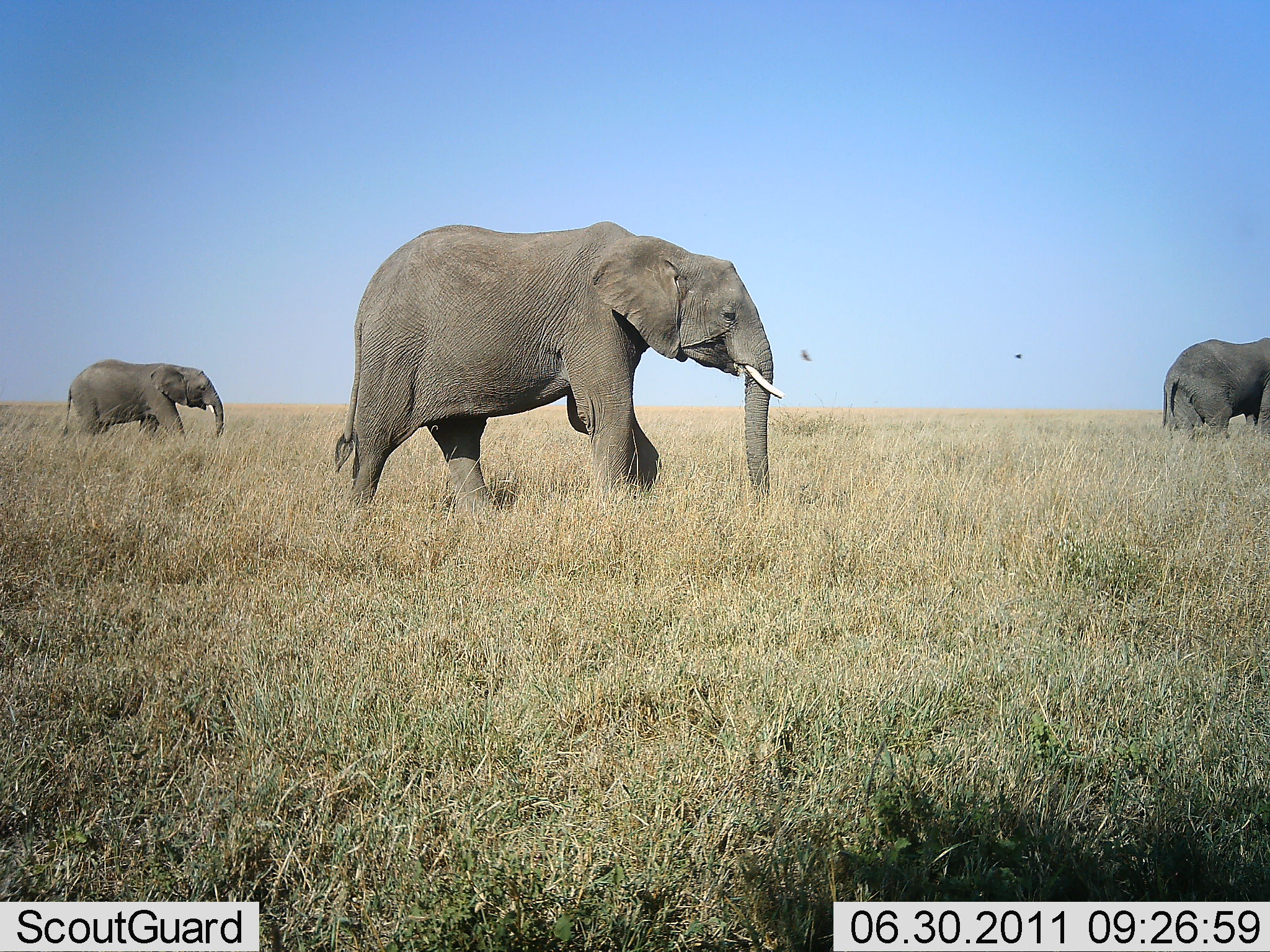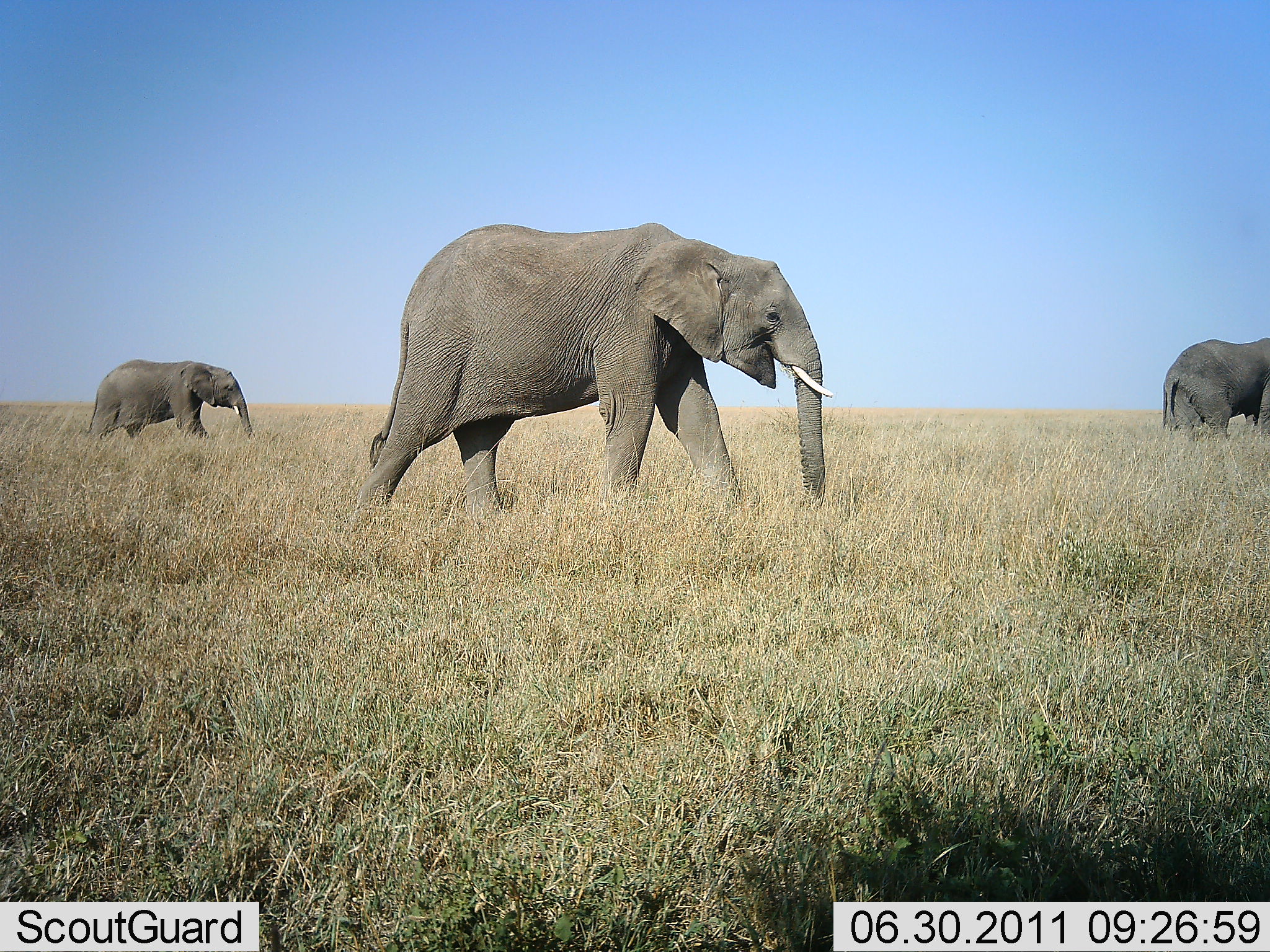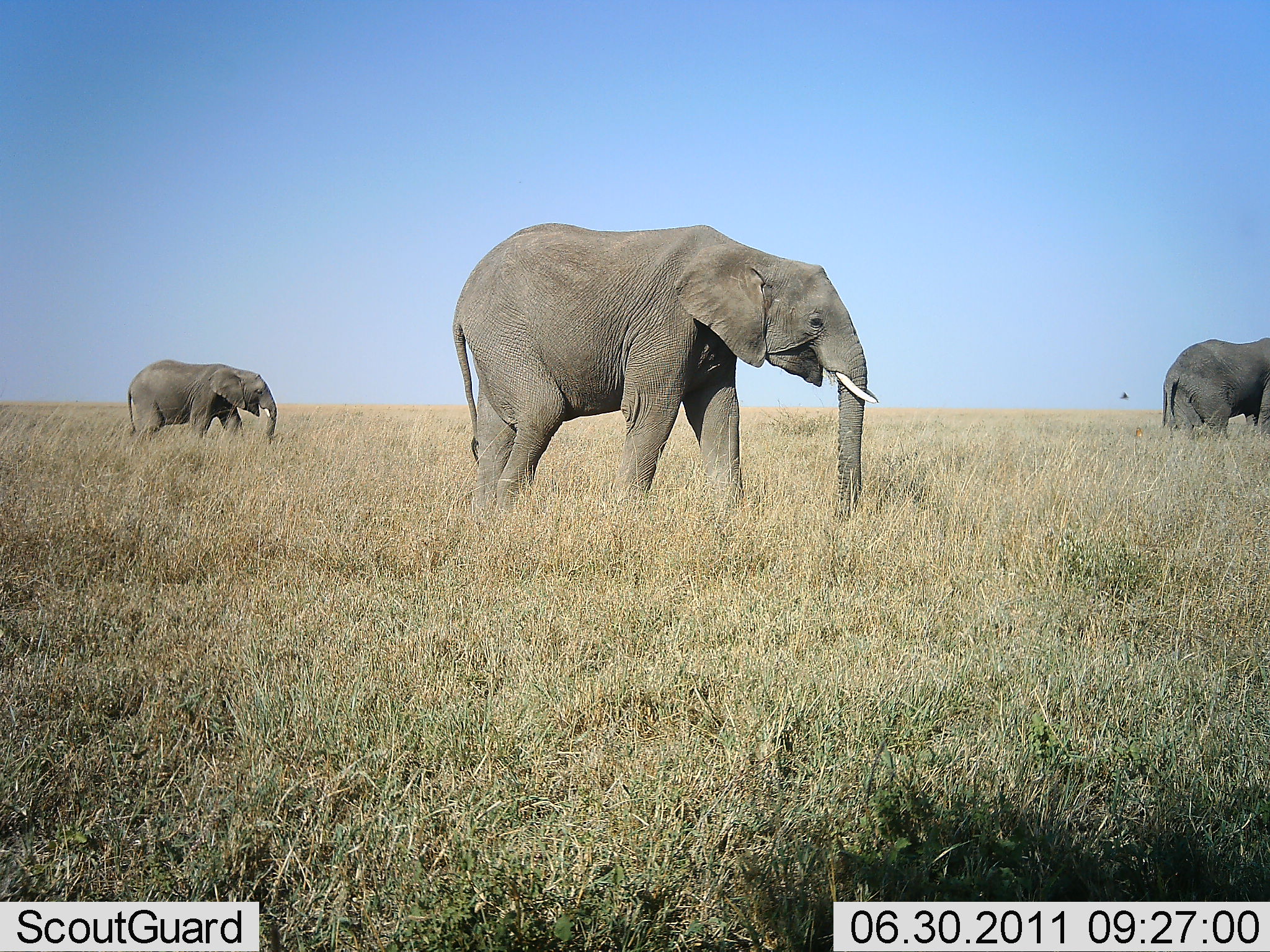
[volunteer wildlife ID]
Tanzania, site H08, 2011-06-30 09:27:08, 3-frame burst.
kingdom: Animalia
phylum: Chordata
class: Mammalia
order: Proboscidea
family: Elephantidae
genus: Loxodonta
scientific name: Loxodonta africana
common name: african bush elephant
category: elephant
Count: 3.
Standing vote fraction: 27%.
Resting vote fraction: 9%.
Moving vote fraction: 100%.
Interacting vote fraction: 0%.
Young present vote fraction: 18%.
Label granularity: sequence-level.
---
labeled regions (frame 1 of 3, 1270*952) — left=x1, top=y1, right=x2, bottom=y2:
animal: left=331, top=221, right=786, bottom=532; left=56, top=358, right=225, bottom=449; left=1161, top=337, right=1270, bottom=441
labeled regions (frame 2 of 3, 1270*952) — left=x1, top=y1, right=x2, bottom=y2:
animal: left=341, top=221, right=837, bottom=544; left=84, top=358, right=256, bottom=447; left=1161, top=336, right=1270, bottom=441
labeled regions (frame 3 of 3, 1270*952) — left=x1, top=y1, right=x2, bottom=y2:
animal: left=451, top=221, right=878, bottom=537; left=127, top=357, right=279, bottom=447; left=1161, top=336, right=1270, bottom=443